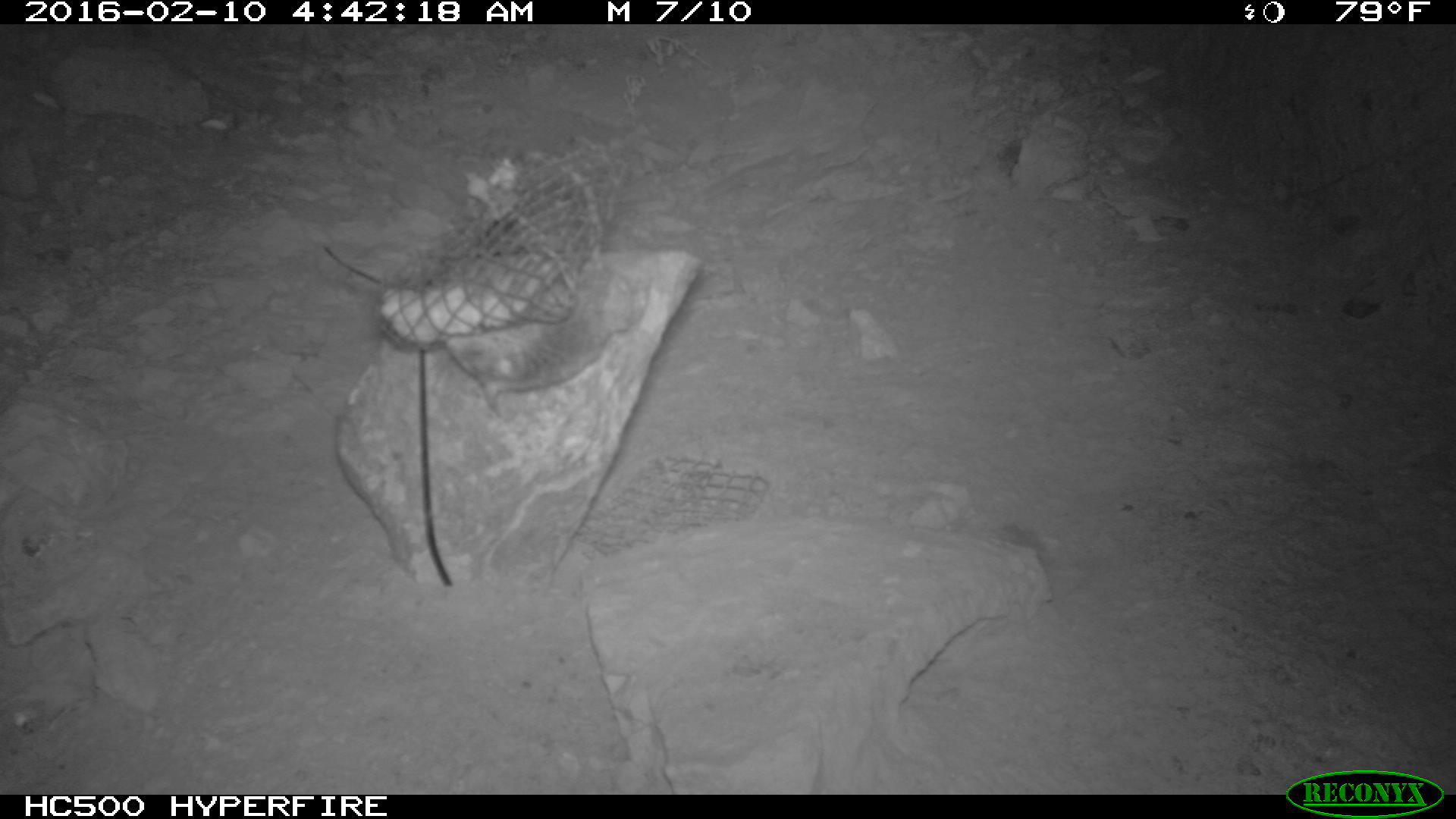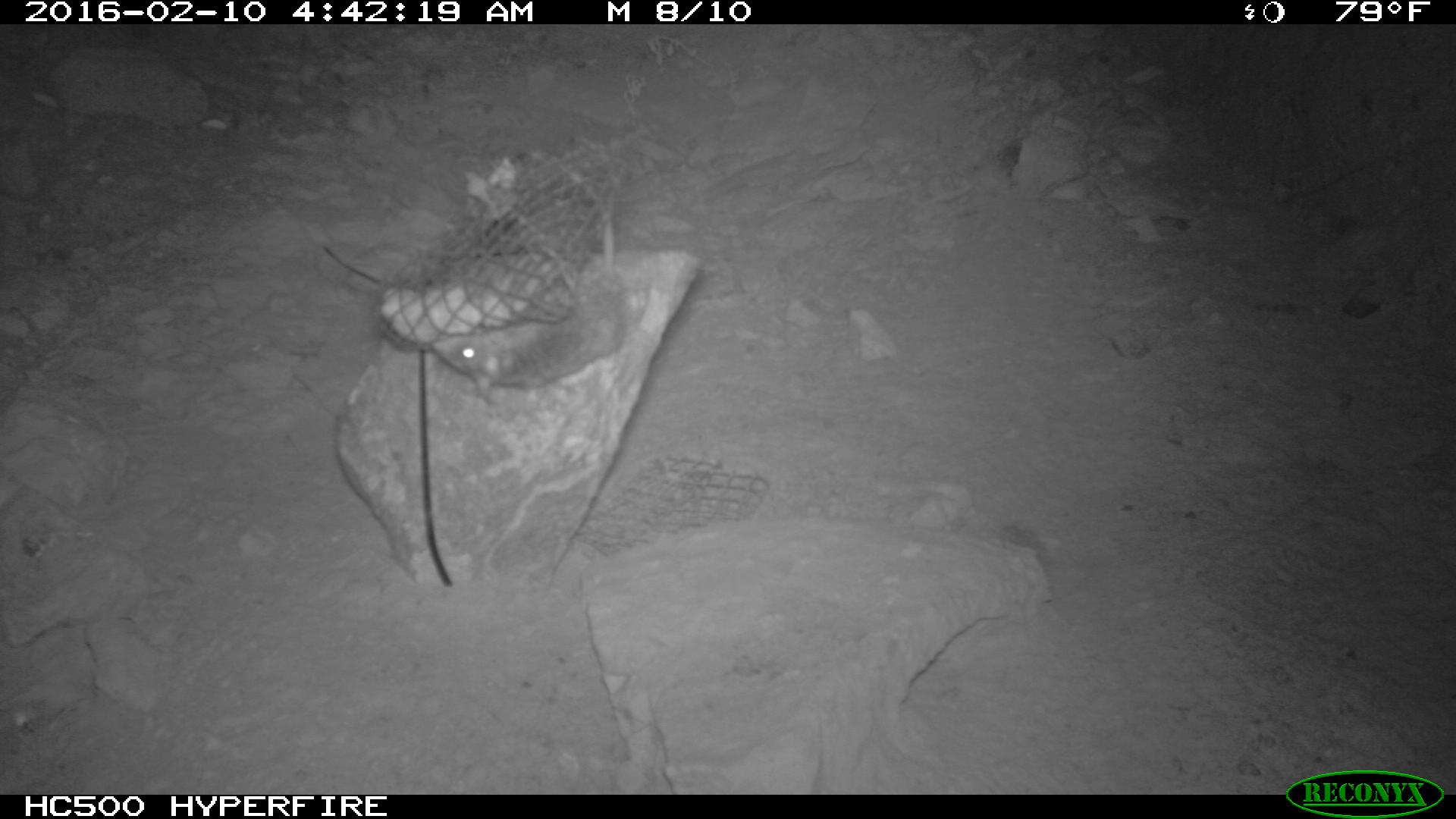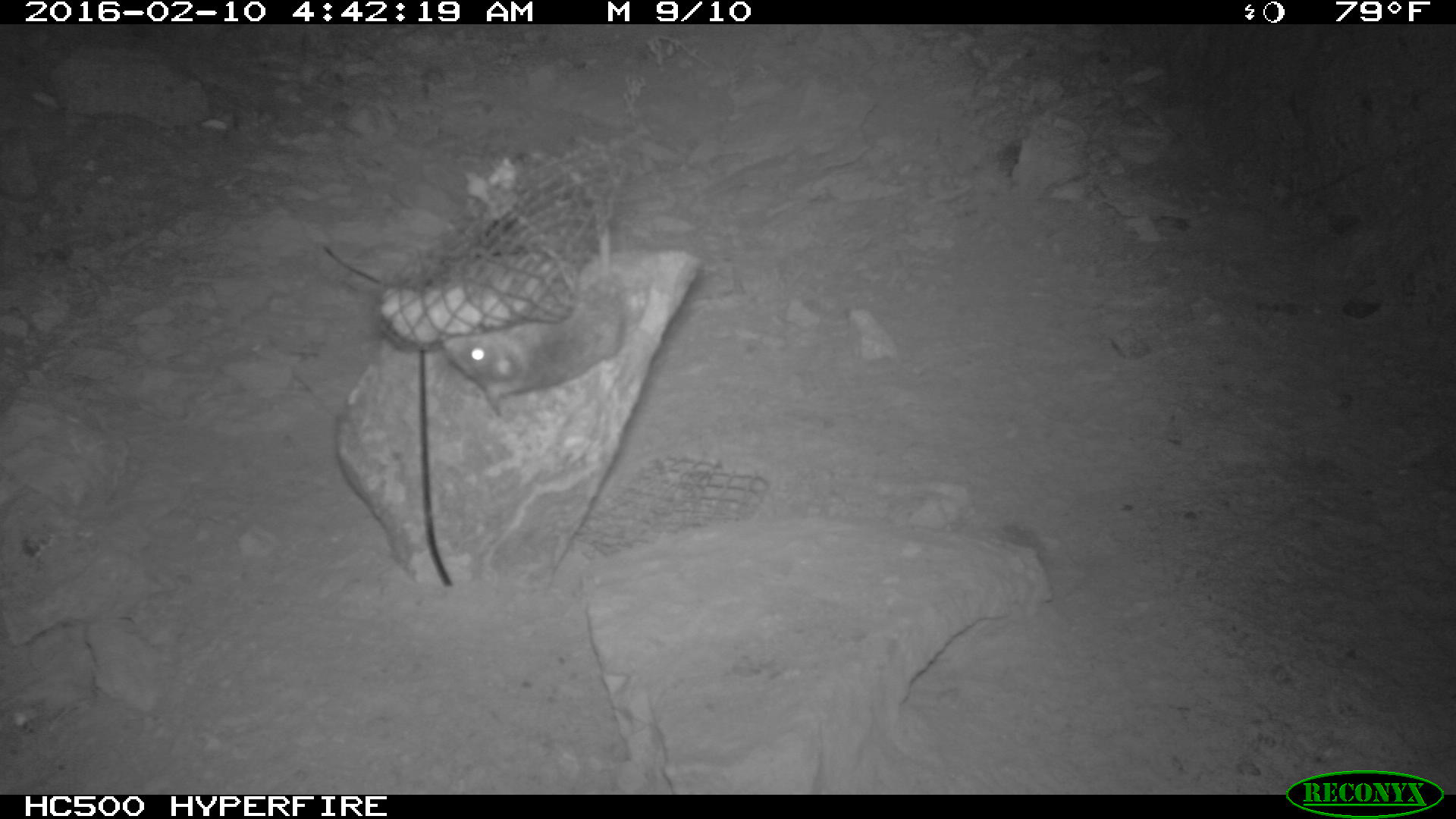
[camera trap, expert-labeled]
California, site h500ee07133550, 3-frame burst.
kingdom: Animalia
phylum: Chordata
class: Mammalia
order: Rodentia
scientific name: Rodentia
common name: rodent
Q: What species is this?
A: Rodent (Rodentia).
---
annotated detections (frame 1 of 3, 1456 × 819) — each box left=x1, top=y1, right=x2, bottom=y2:
rodent: left=444, top=318, right=634, bottom=409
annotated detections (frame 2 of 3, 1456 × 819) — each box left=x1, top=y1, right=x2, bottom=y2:
rodent: left=426, top=162, right=647, bottom=404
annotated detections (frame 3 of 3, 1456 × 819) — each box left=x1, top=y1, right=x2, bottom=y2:
rodent: left=439, top=150, right=633, bottom=414